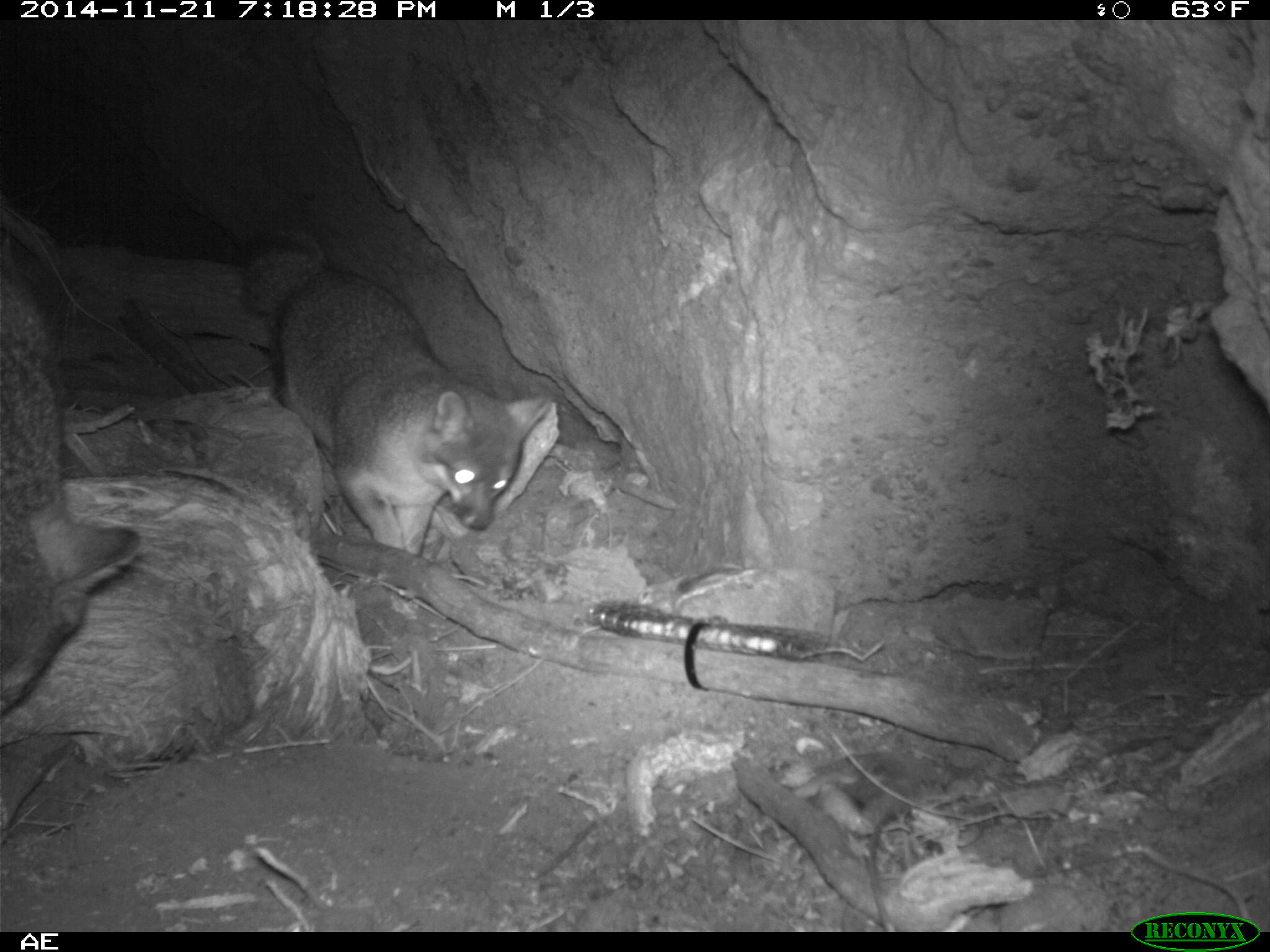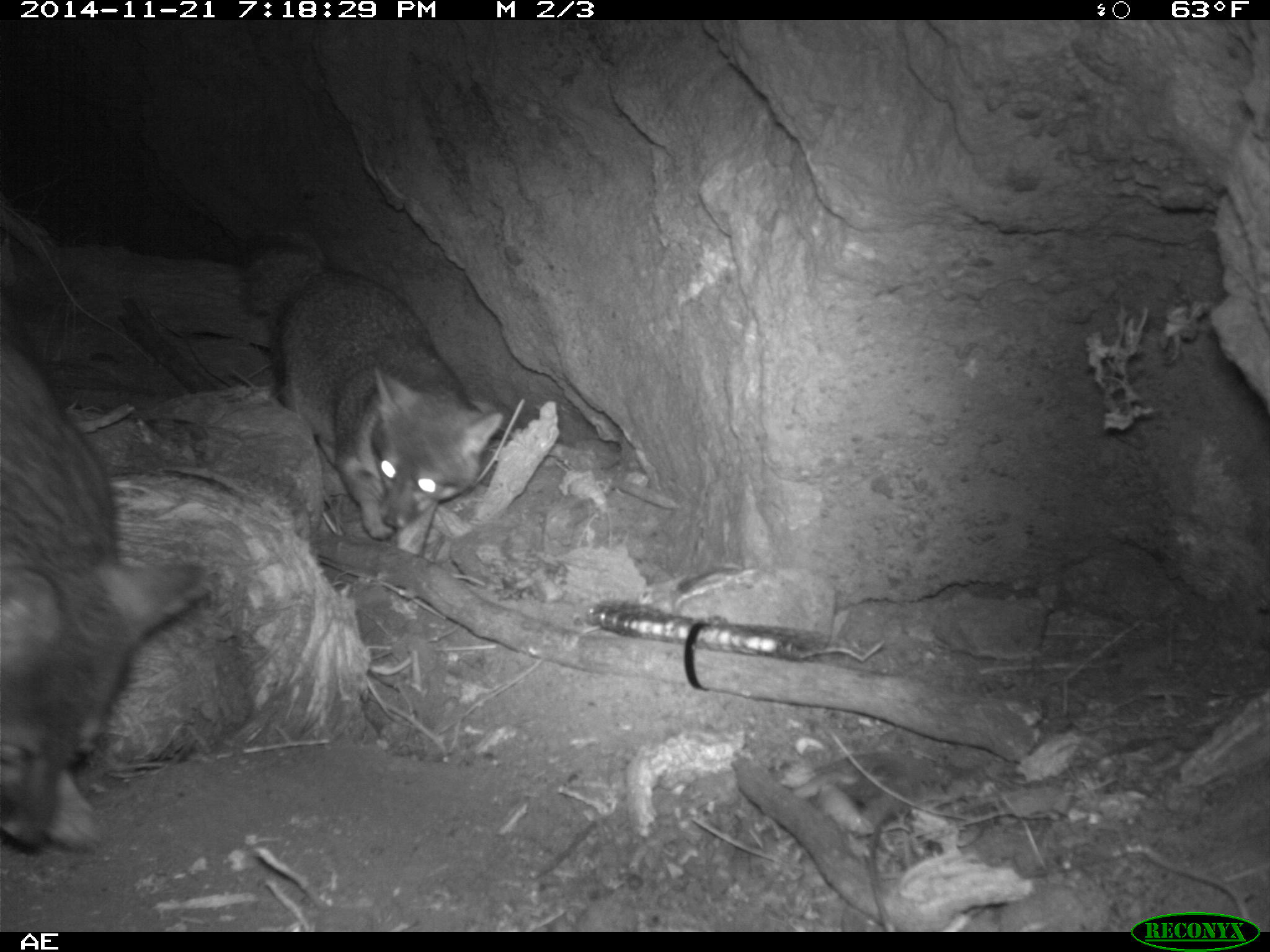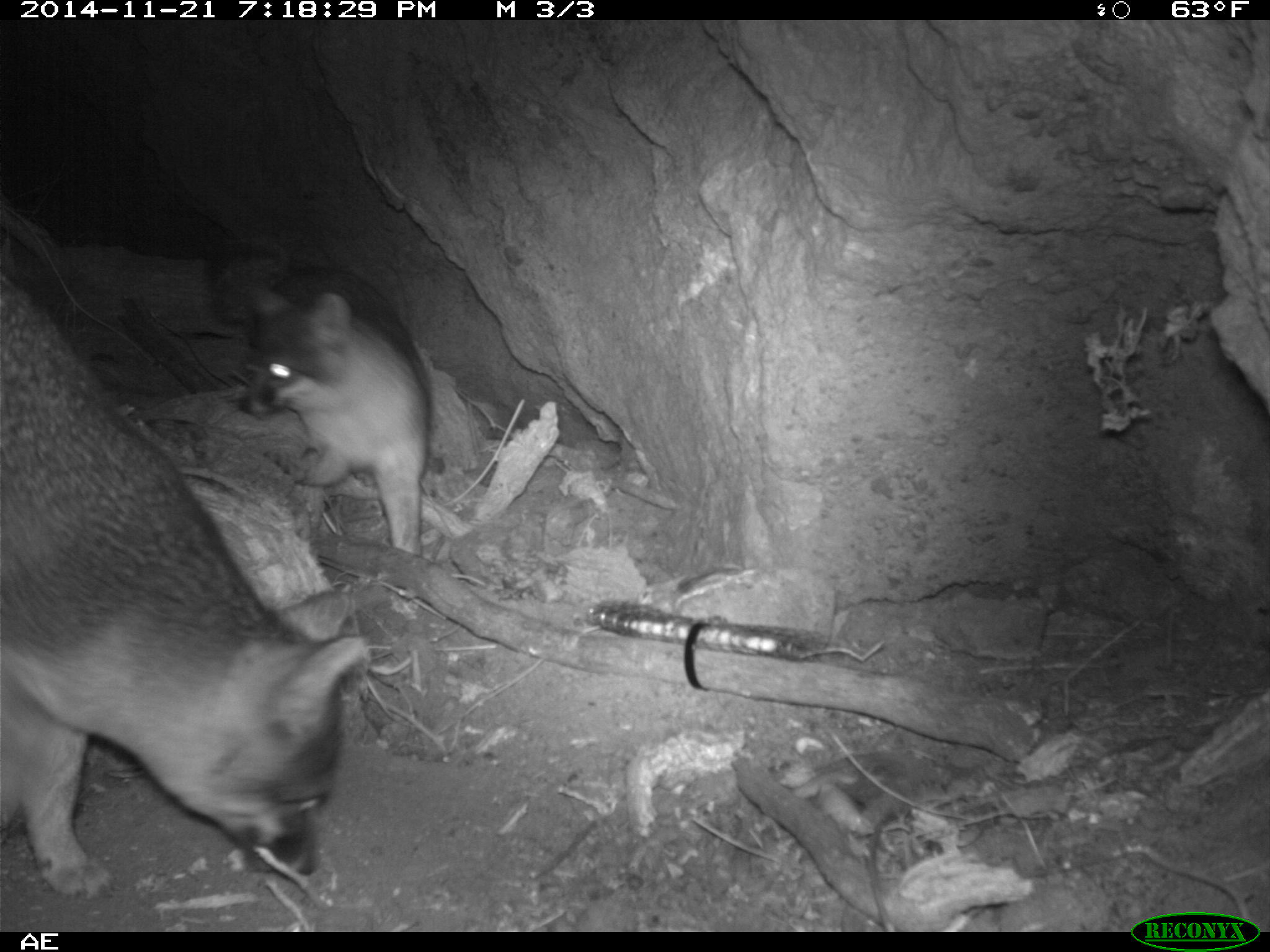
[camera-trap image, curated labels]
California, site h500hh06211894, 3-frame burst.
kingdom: Animalia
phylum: Chordata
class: Mammalia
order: Carnivora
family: Canidae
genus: Urocyon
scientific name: Urocyon littoralis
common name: island fox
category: fox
Fox (island fox) (Urocyon littoralis).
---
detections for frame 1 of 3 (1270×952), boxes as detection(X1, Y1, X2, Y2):
fox: detection(242, 225, 549, 555); detection(0, 224, 139, 720)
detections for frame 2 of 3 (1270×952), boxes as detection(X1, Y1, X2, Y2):
fox: detection(0, 330, 208, 858); detection(237, 227, 507, 554)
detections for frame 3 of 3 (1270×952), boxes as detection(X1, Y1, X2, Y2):
fox: detection(1, 268, 365, 896); detection(205, 242, 430, 555)